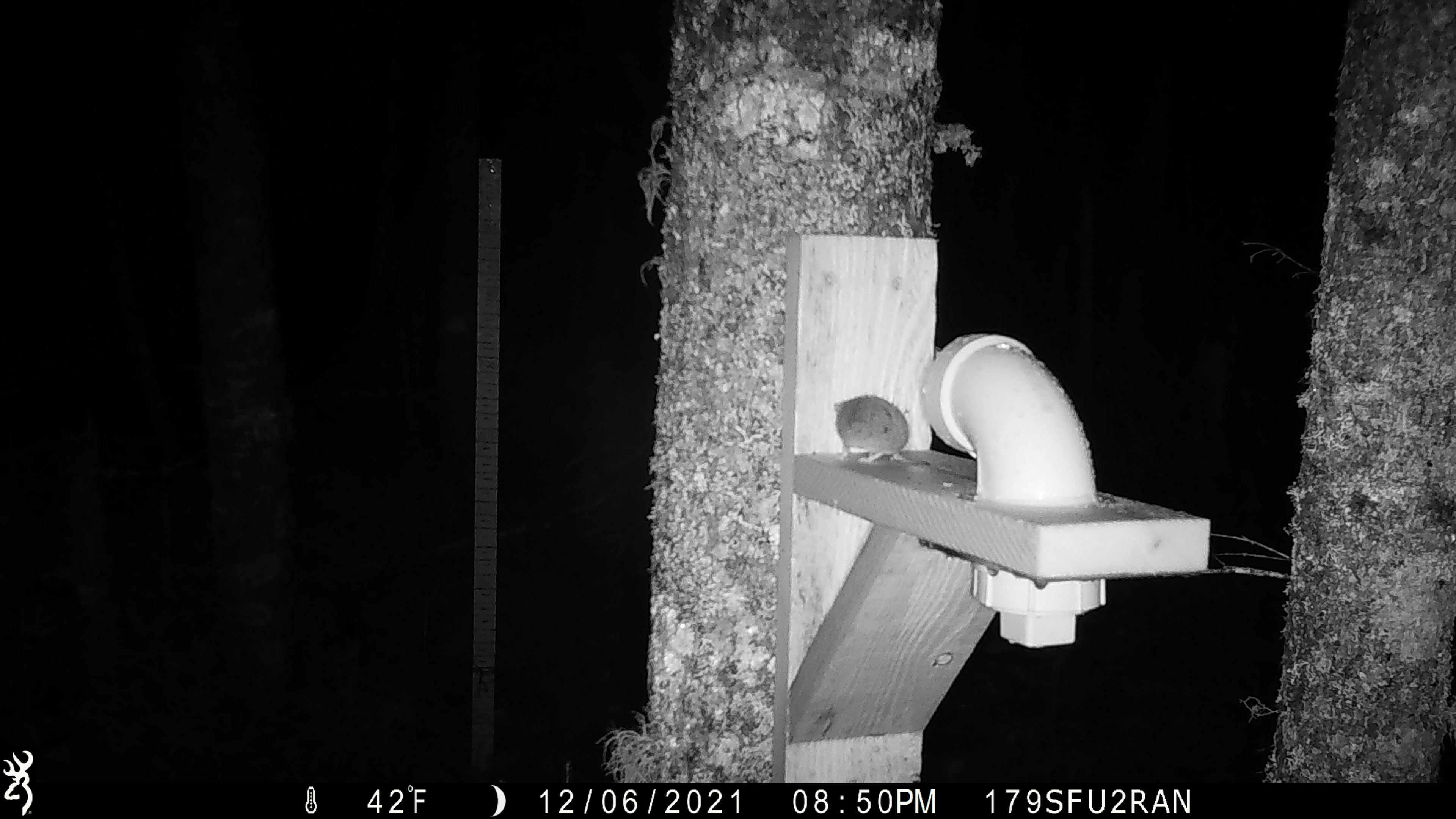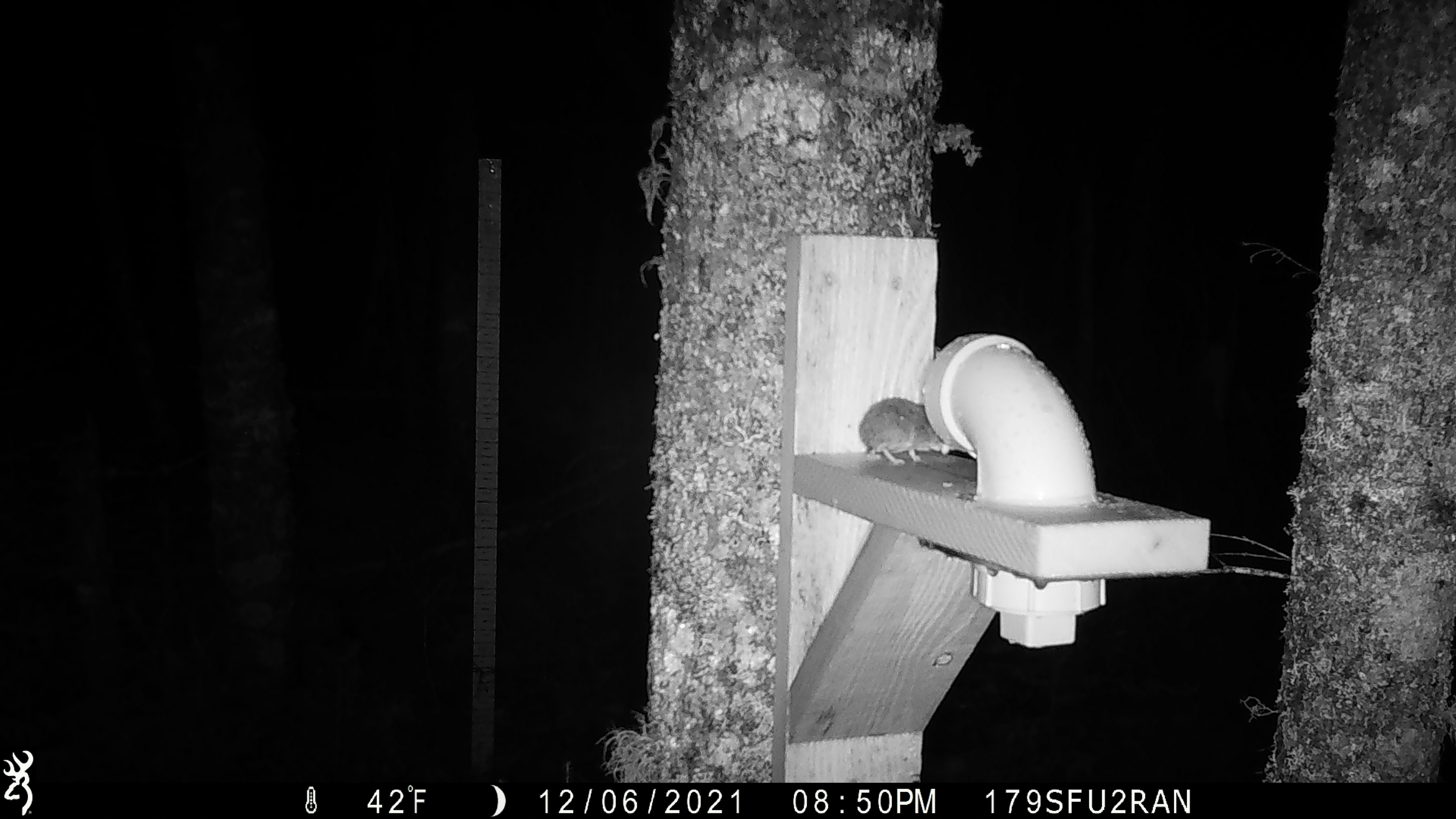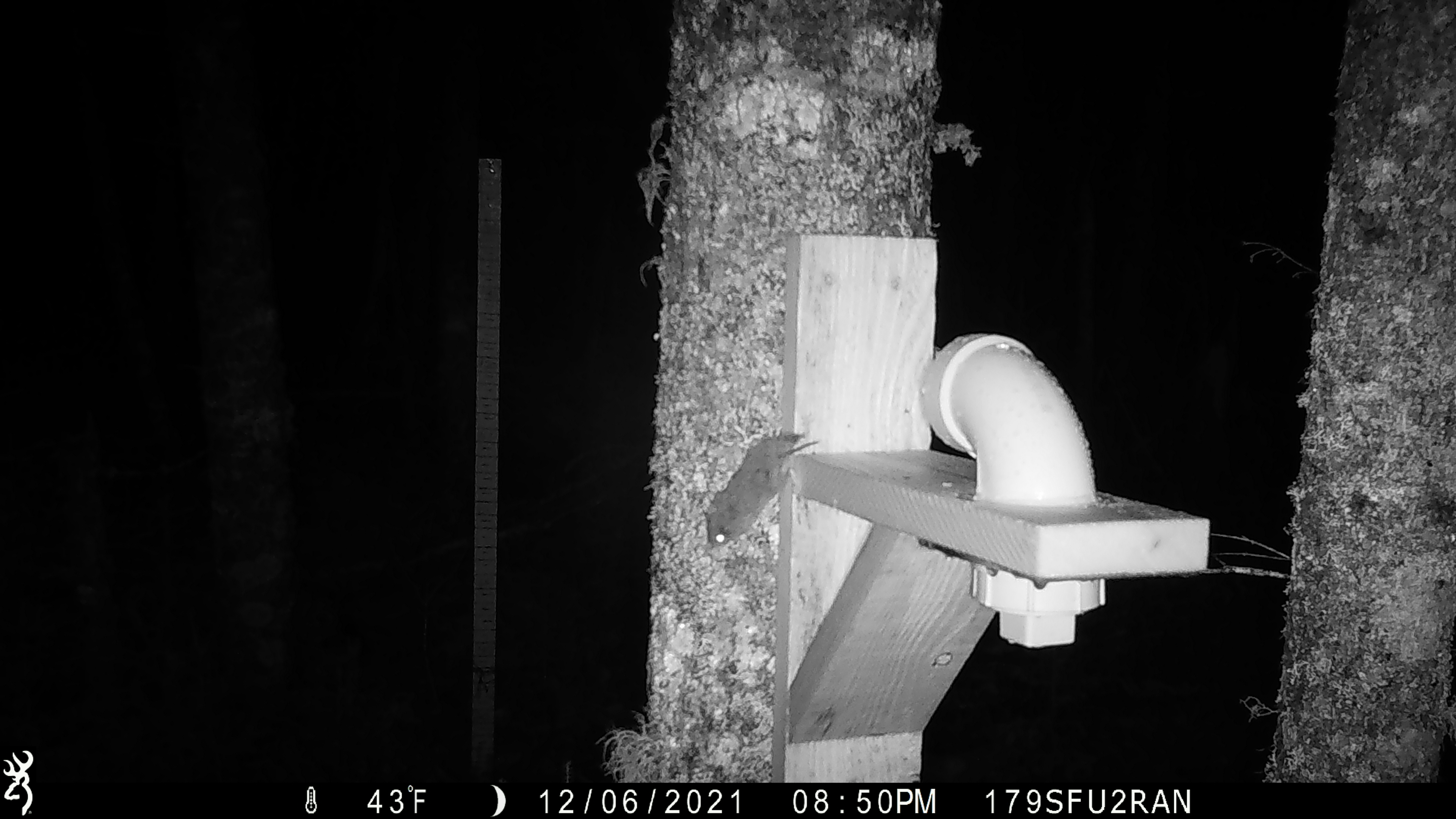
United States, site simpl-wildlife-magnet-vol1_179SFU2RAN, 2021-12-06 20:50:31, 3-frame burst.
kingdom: Animalia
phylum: Chordata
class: Mammalia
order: Rodentia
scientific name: Rodentia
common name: mouse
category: mouse sp.